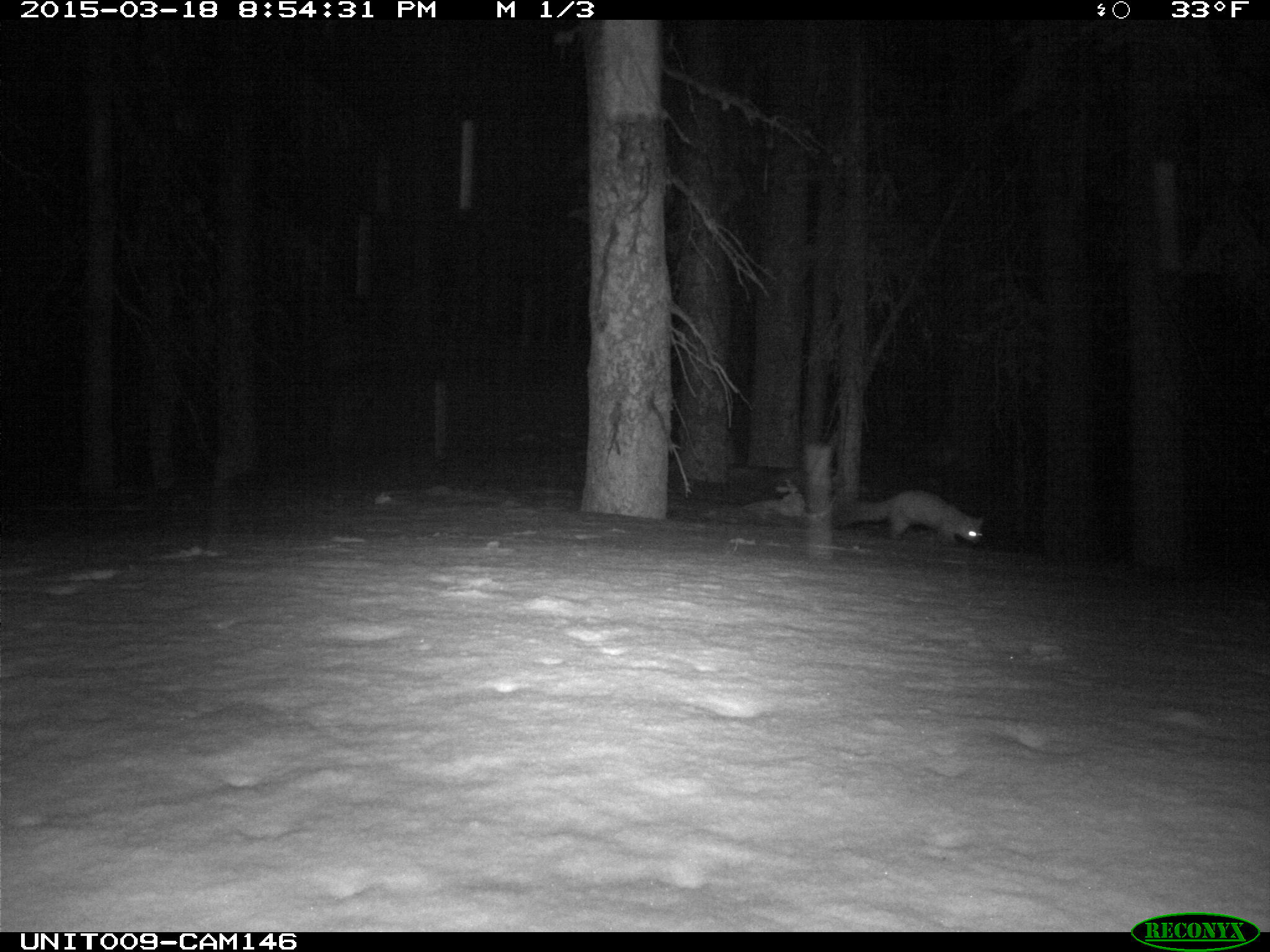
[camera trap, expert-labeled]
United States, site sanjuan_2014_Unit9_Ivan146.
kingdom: Animalia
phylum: Chordata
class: Mammalia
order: Carnivora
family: Mustelidae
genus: Martes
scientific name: Martes americana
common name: american marten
Martes americana (american marten).